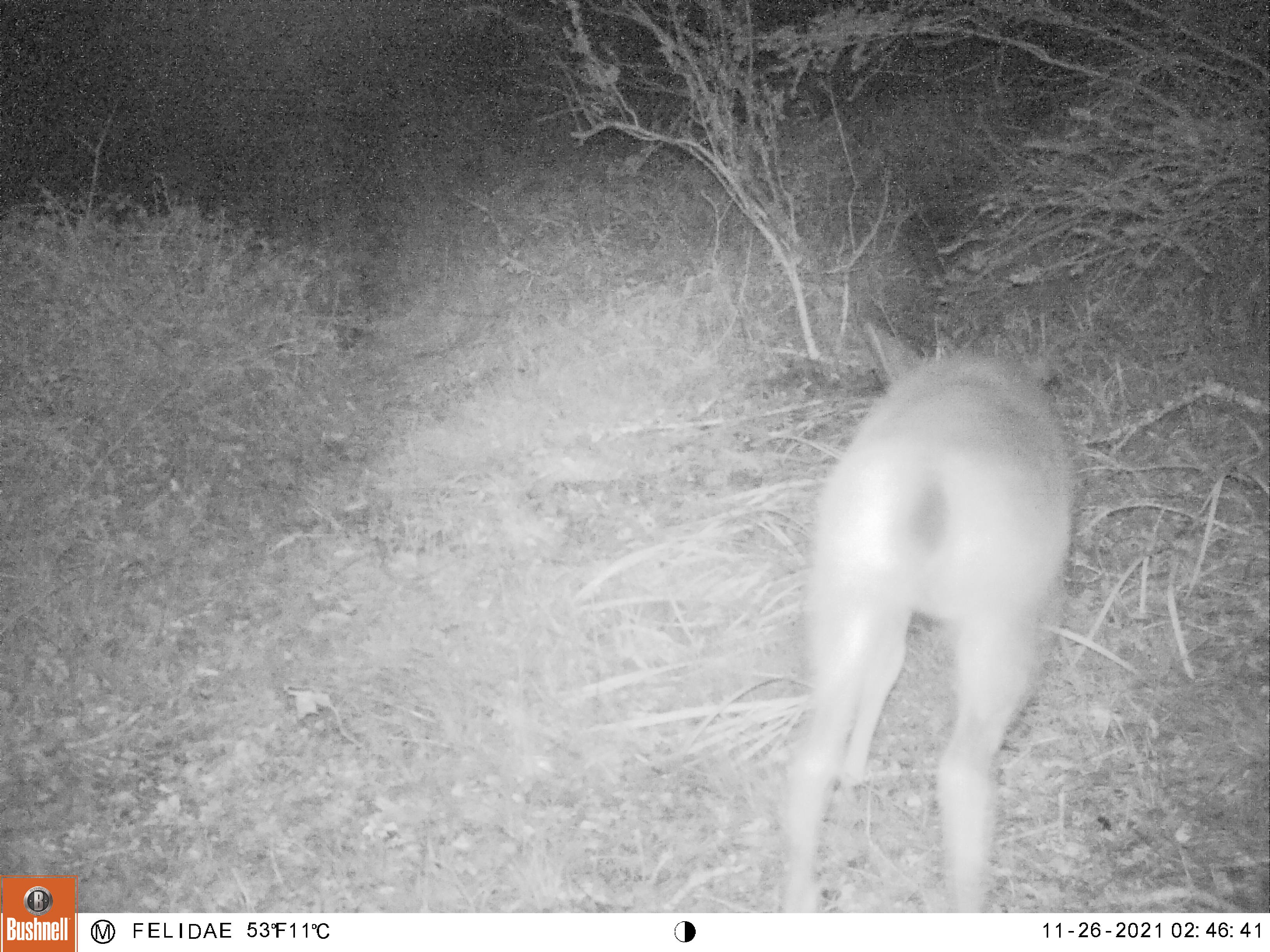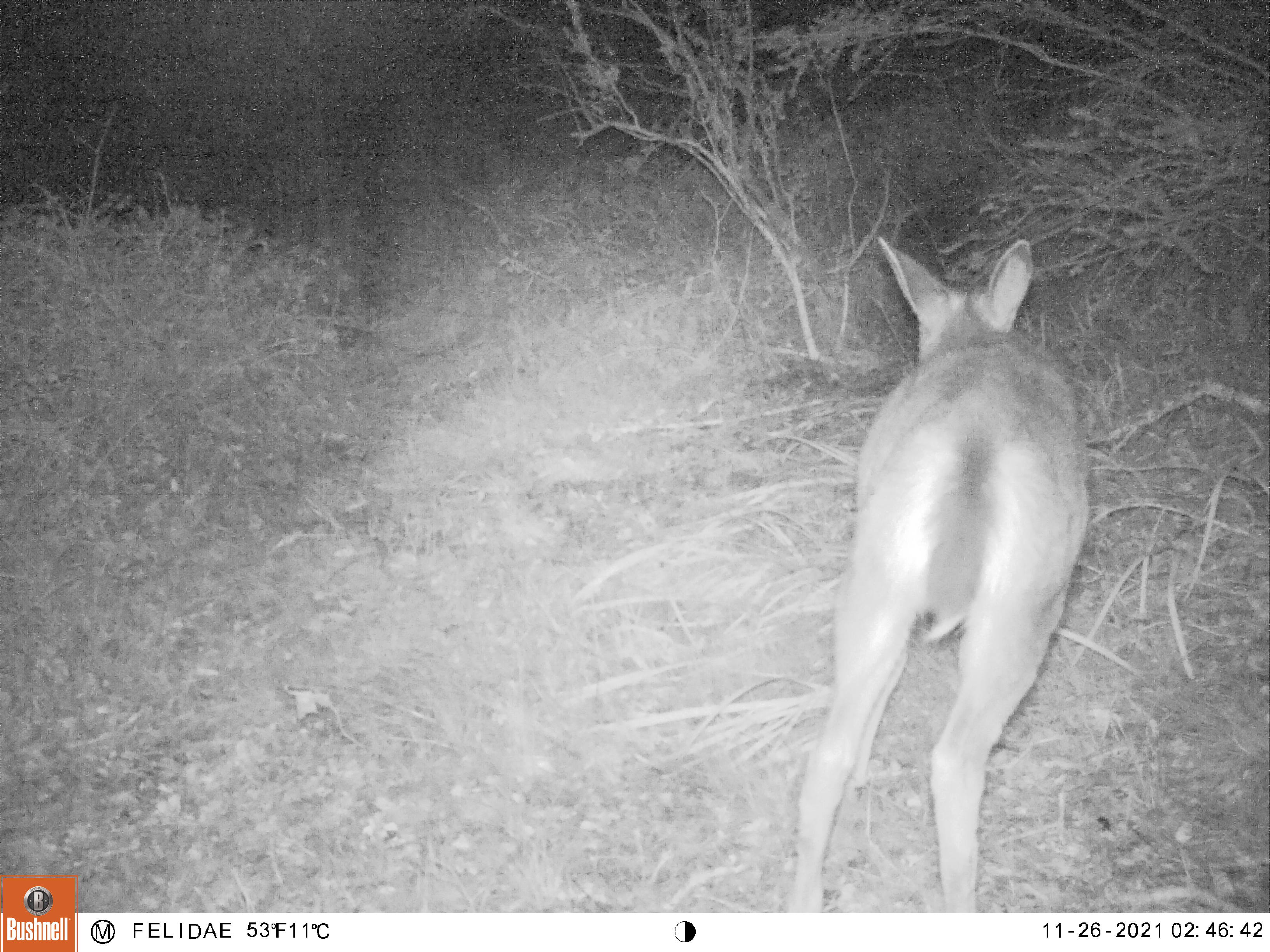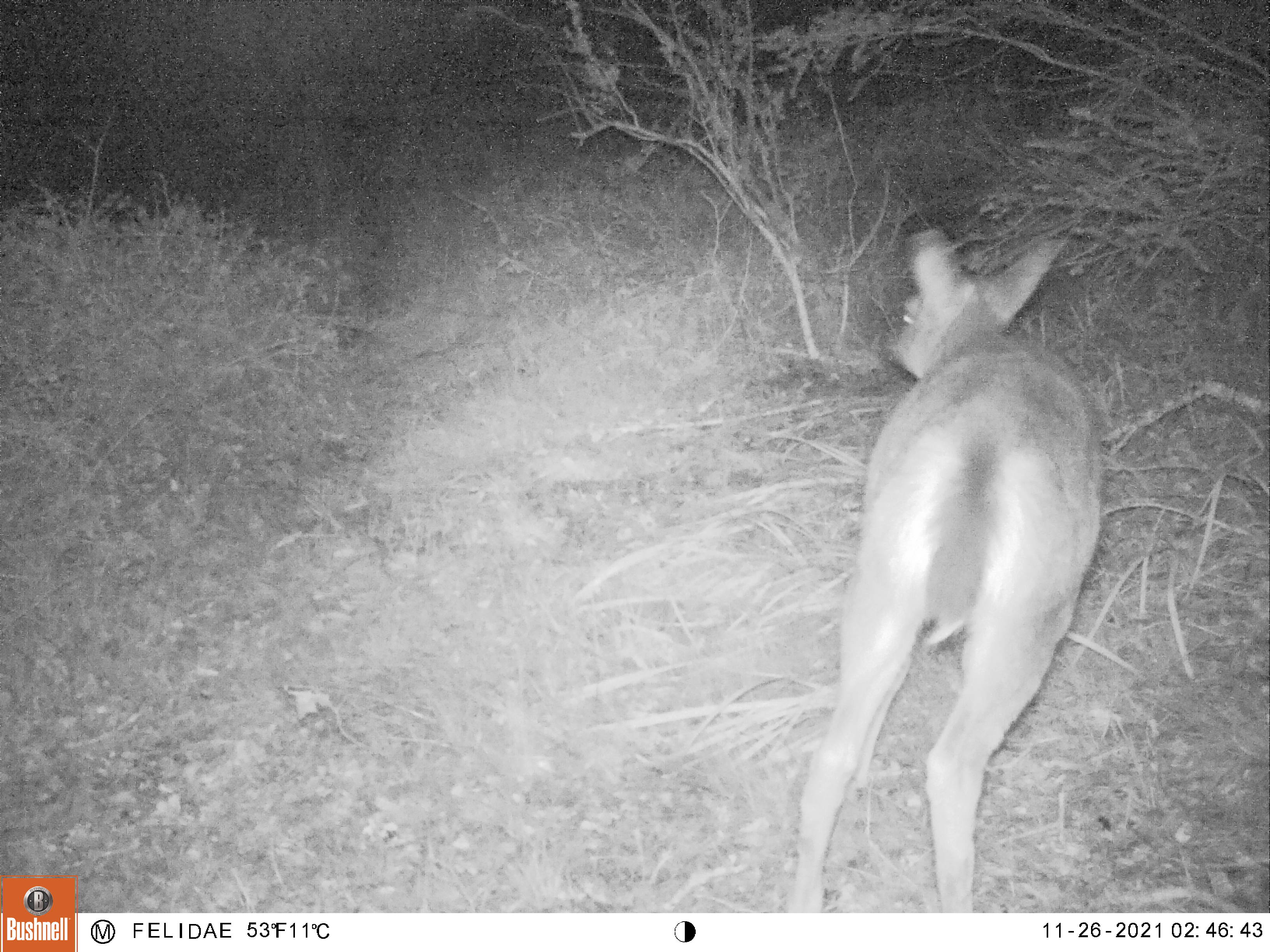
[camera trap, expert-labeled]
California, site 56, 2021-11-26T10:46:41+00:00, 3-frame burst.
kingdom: Animalia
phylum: Chordata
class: Mammalia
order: Artiodactyla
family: Cervidae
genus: Odocoileus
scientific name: Odocoileus hemionus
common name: mule deer